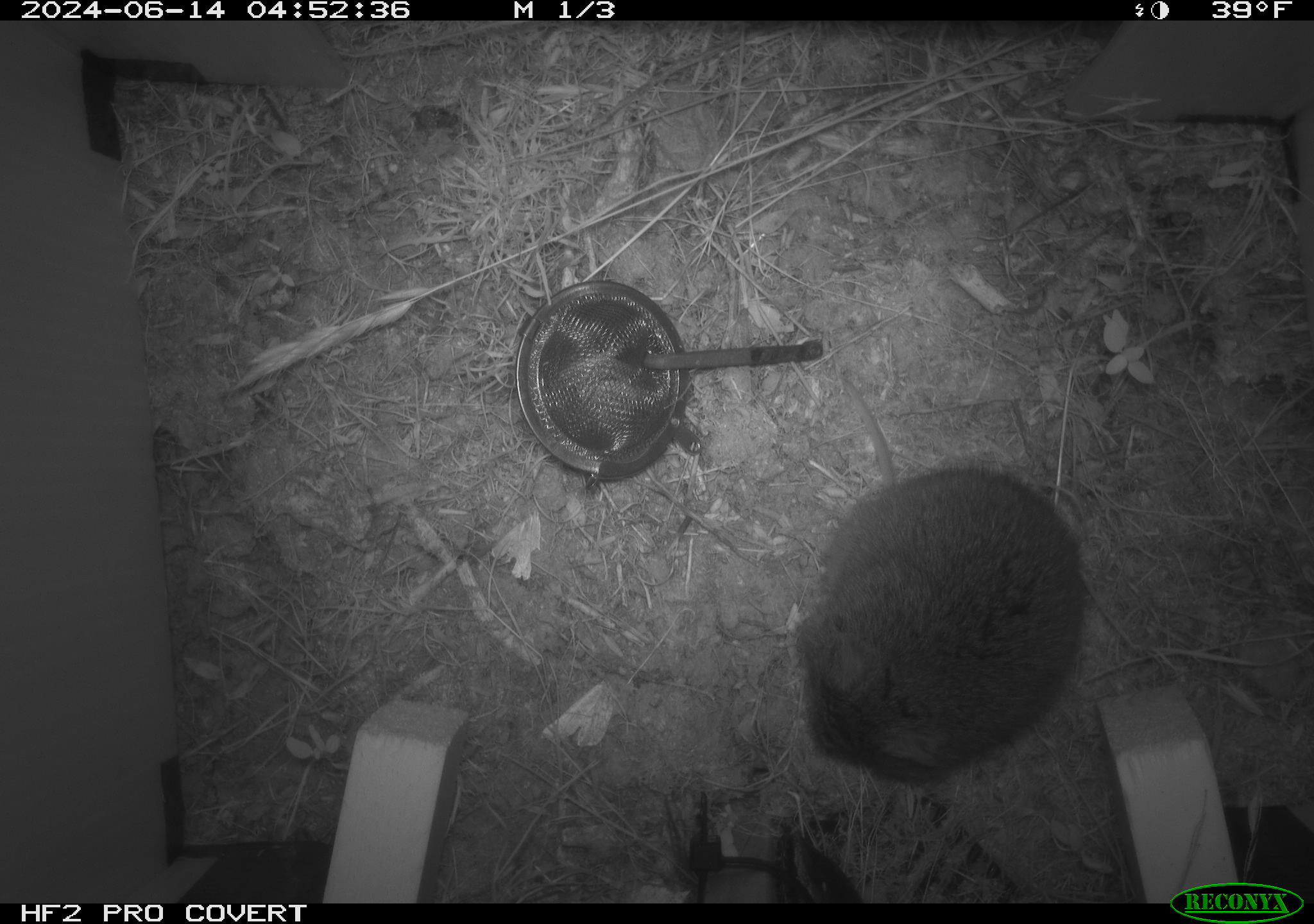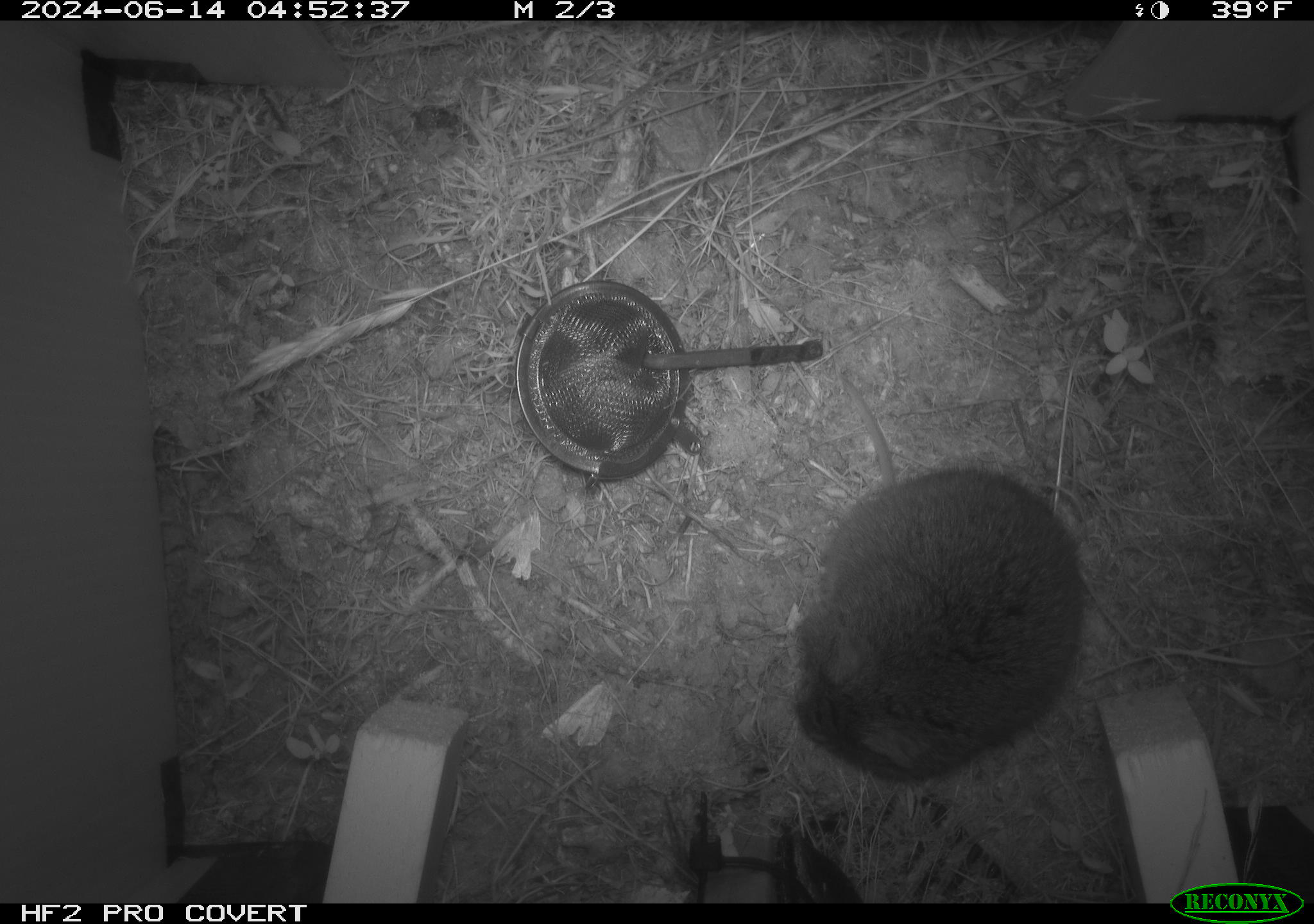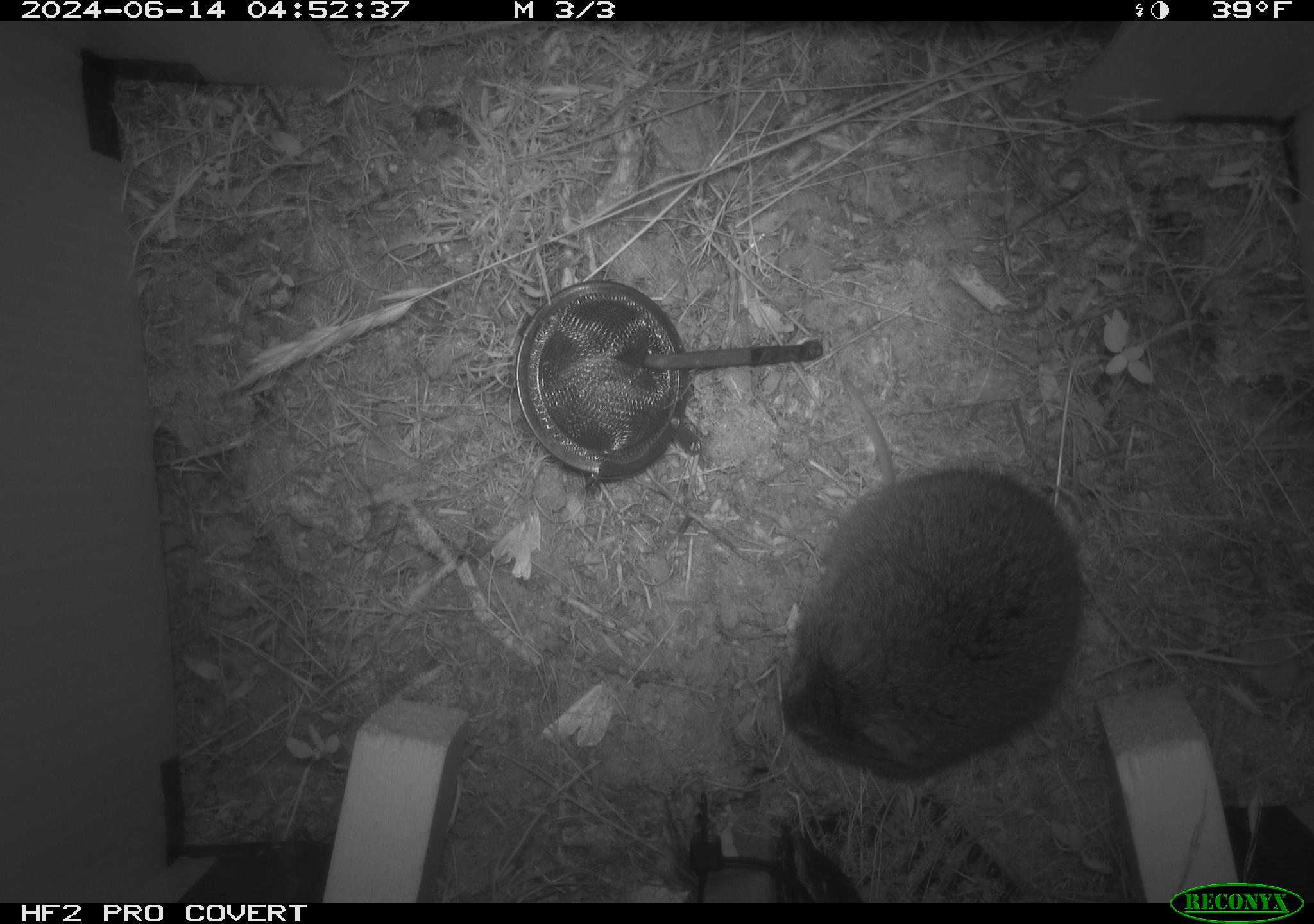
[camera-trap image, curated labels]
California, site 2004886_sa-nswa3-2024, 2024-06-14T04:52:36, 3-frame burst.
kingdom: Animalia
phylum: Chordata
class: Mammalia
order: Rodentia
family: Cricetidae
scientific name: Arvicolinae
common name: voles, lemmings, and muskrats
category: arvicolinae subfamily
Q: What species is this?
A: Arvicolinae subfamily (voles, lemmings, and muskrats) (Arvicolinae).